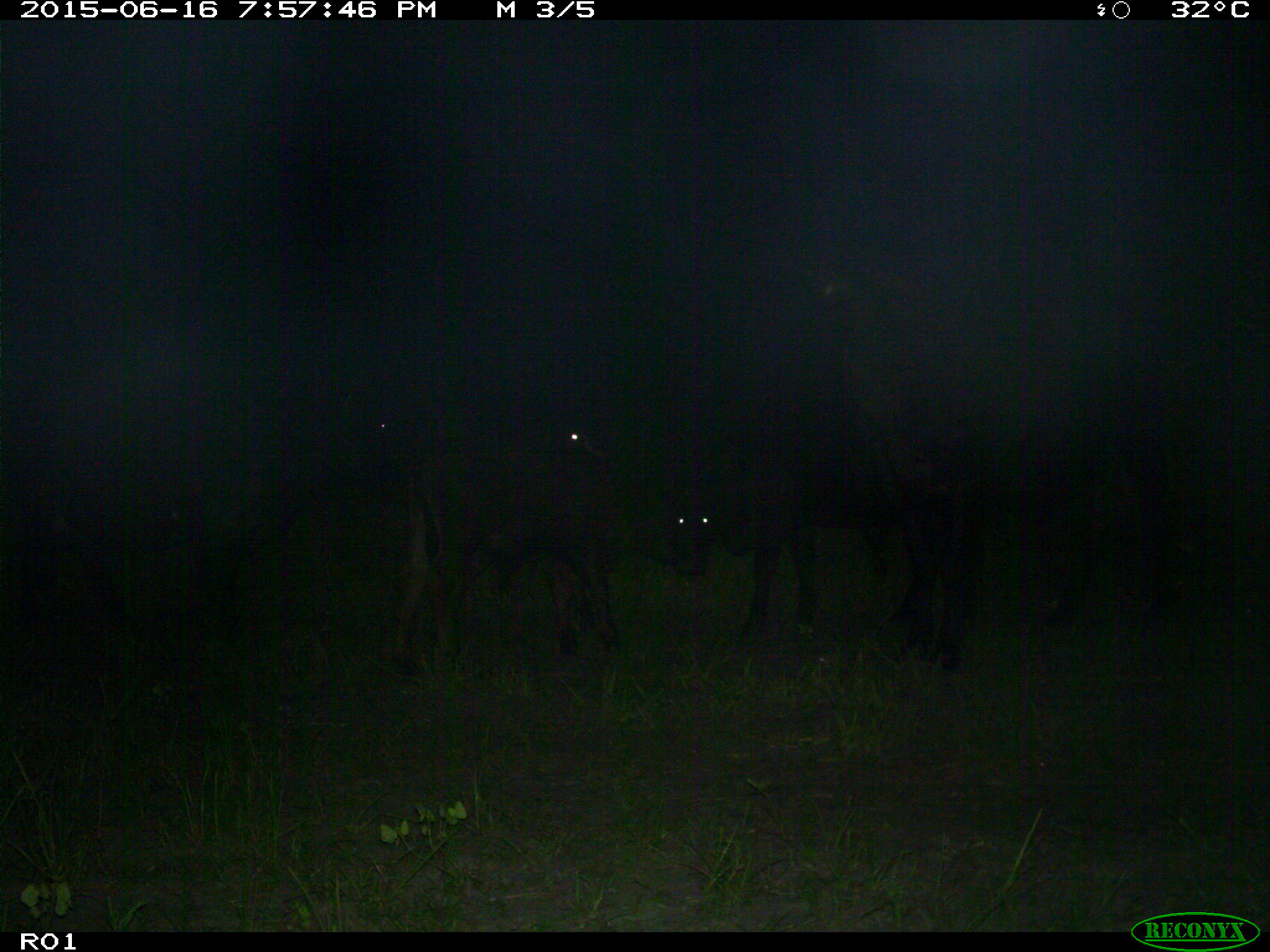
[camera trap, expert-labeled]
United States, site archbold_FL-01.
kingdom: Animalia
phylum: Chordata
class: Mammalia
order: Artiodactyla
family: Bovidae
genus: Bos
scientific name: Bos taurus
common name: domestic cow